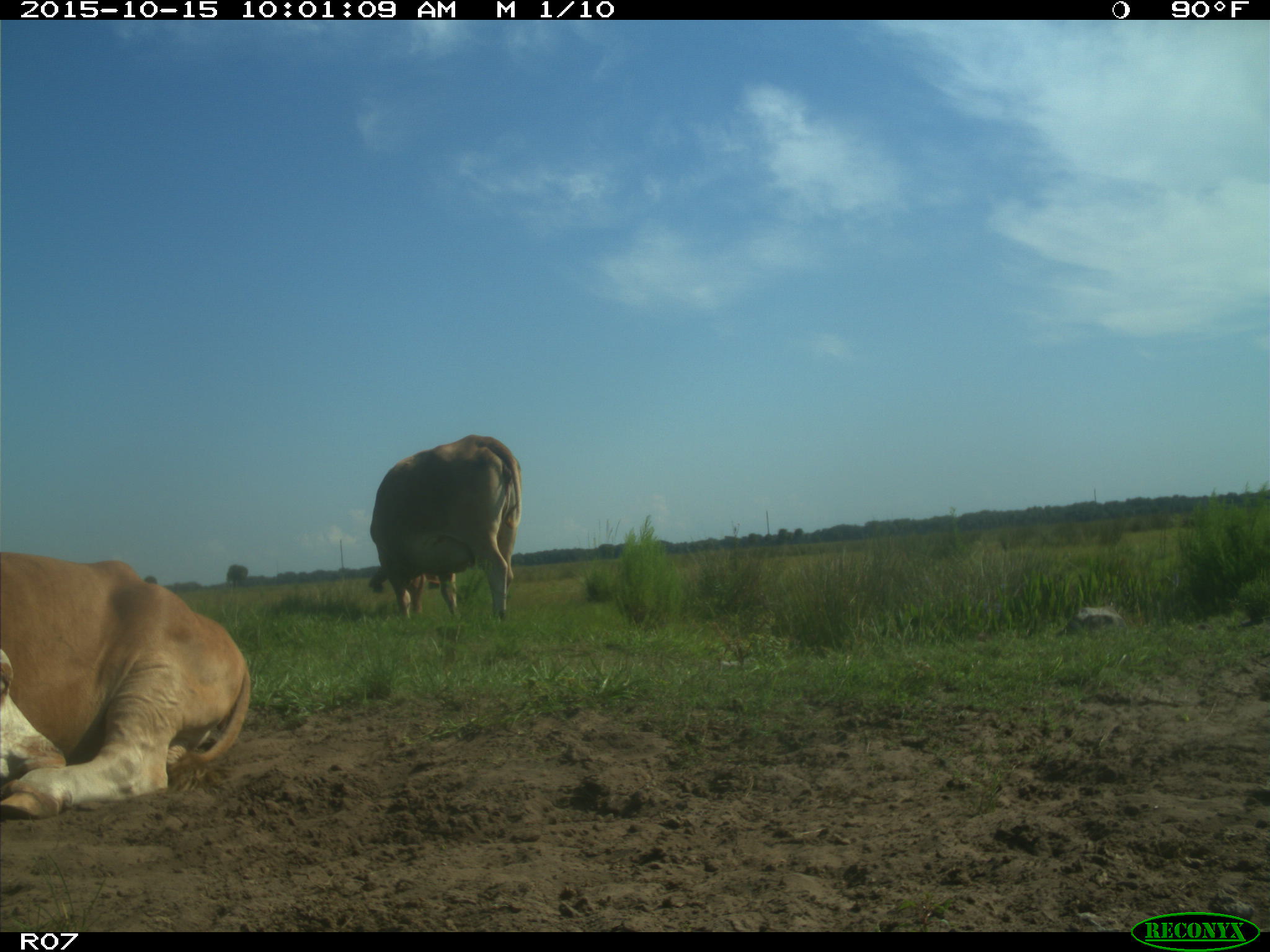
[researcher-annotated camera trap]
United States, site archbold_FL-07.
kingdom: Animalia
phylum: Chordata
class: Mammalia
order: Artiodactyla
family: Bovidae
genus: Bos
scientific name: Bos taurus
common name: domestic cow